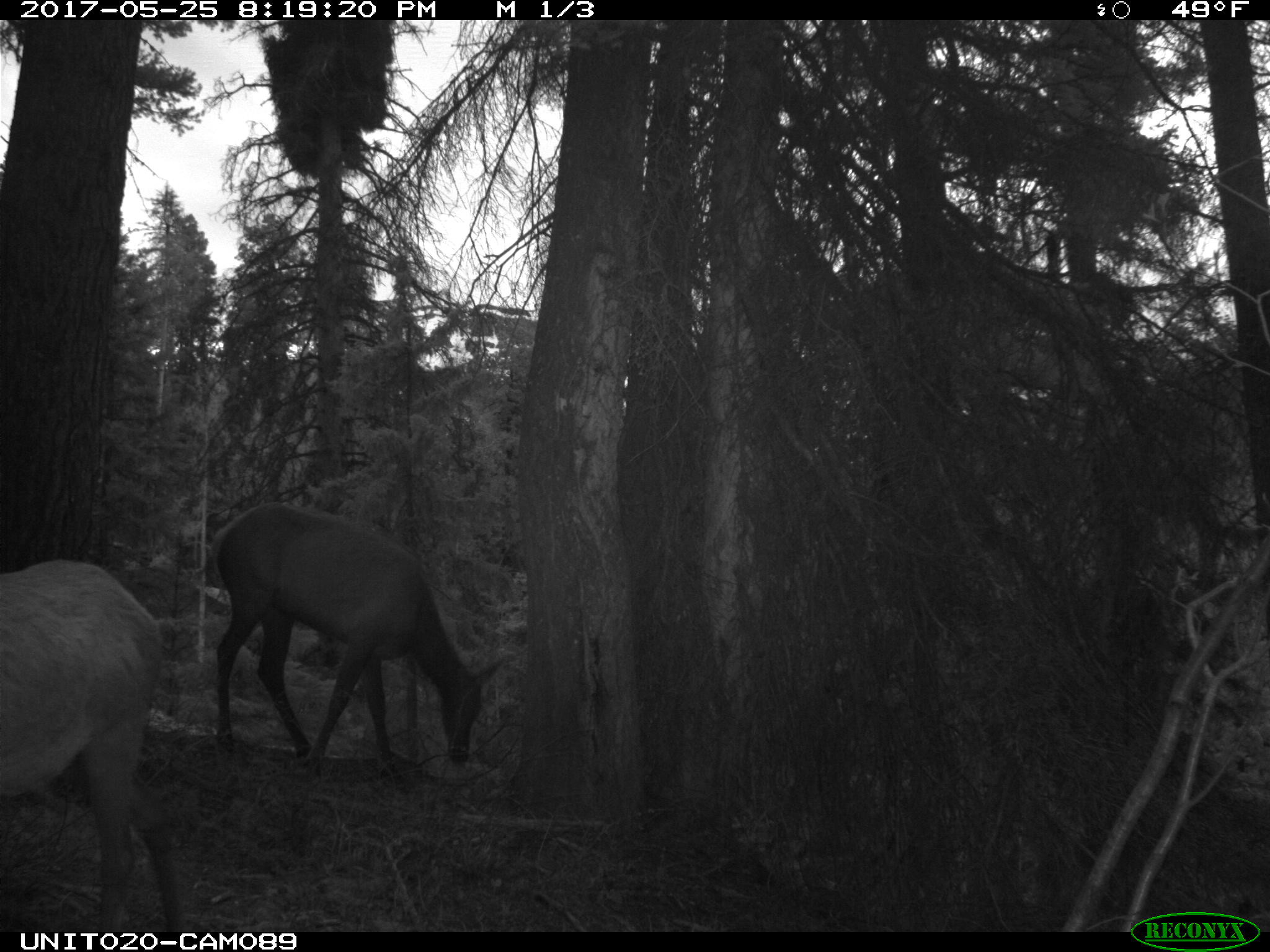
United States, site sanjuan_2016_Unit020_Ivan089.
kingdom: Animalia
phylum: Chordata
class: Mammalia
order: Artiodactyla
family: Cervidae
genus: Cervus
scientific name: Cervus elaphus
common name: red deer